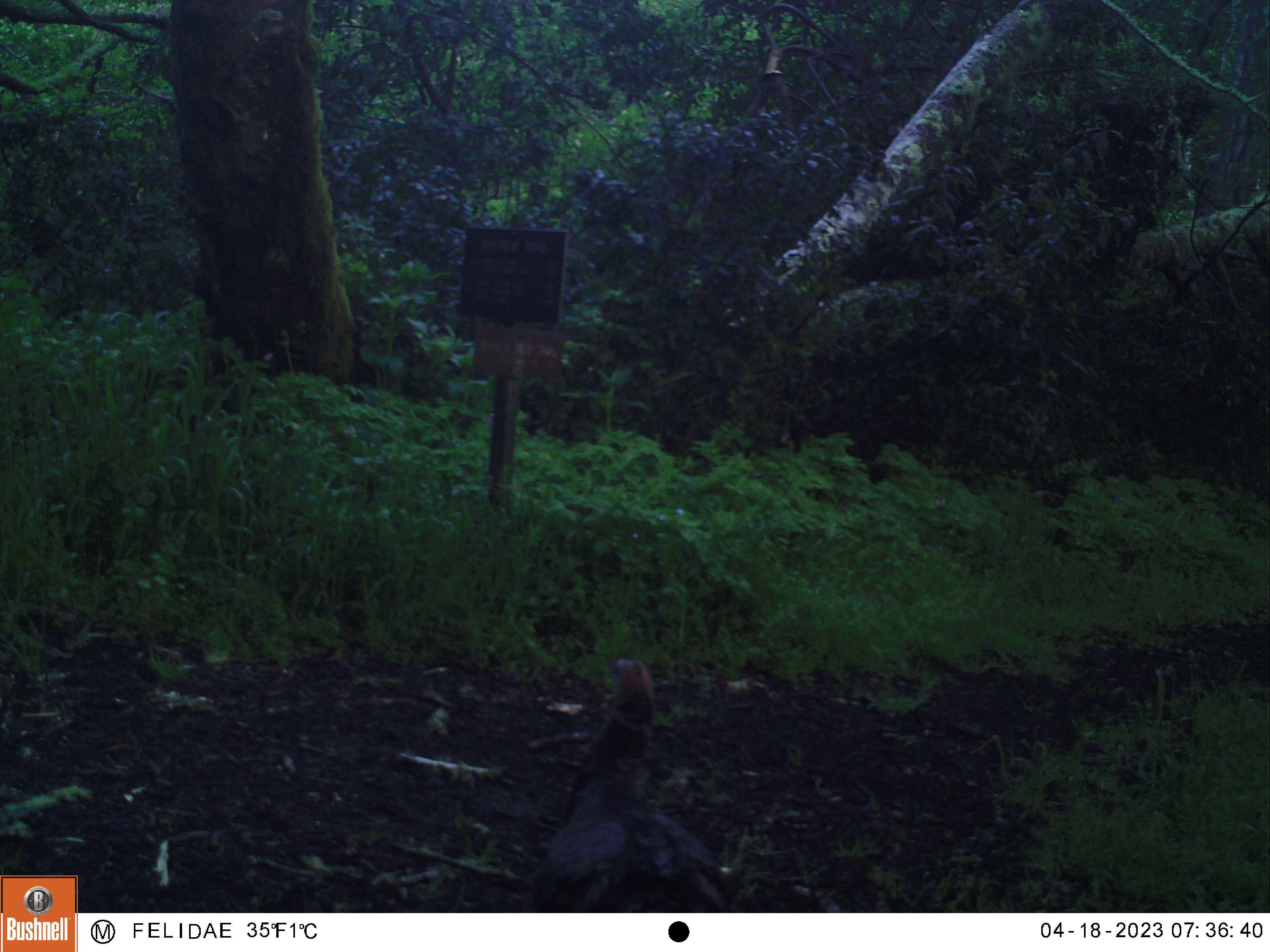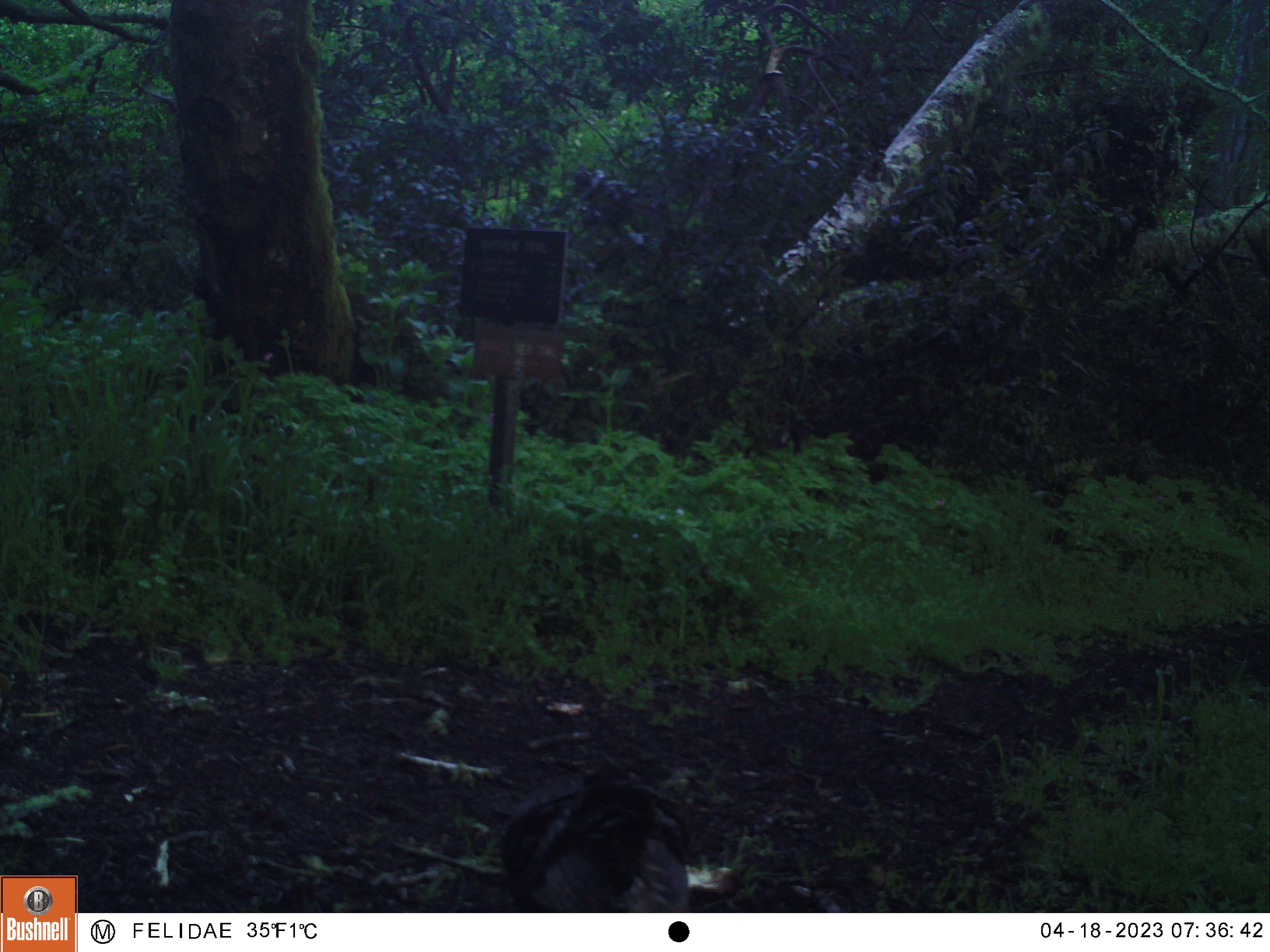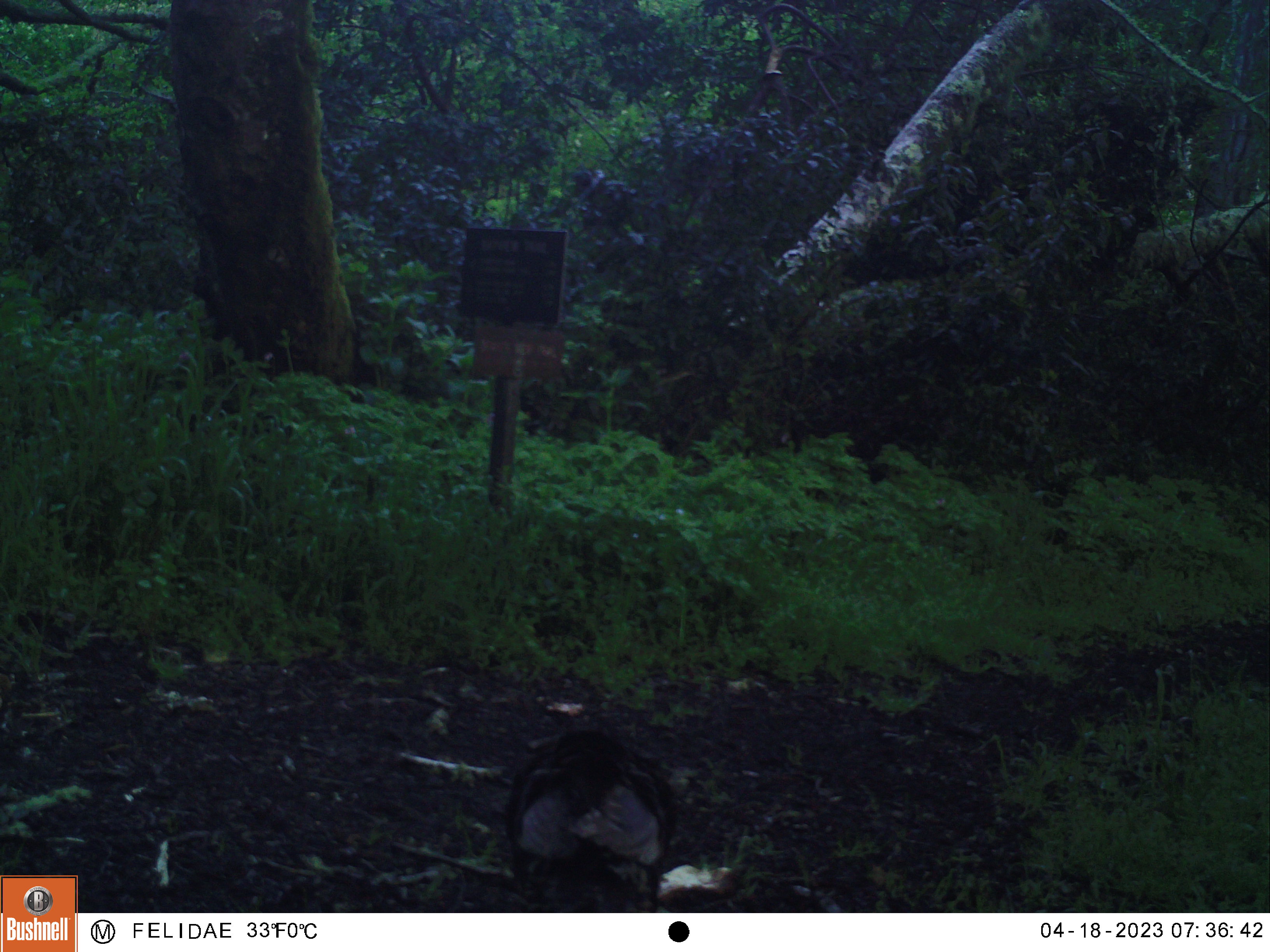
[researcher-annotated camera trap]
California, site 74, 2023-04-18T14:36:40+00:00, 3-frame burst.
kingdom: Animalia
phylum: Chordata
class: Aves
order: Galliformes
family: Phasianidae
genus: Meleagris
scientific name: Meleagris gallopavo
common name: turkey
Turkey (Meleagris gallopavo).